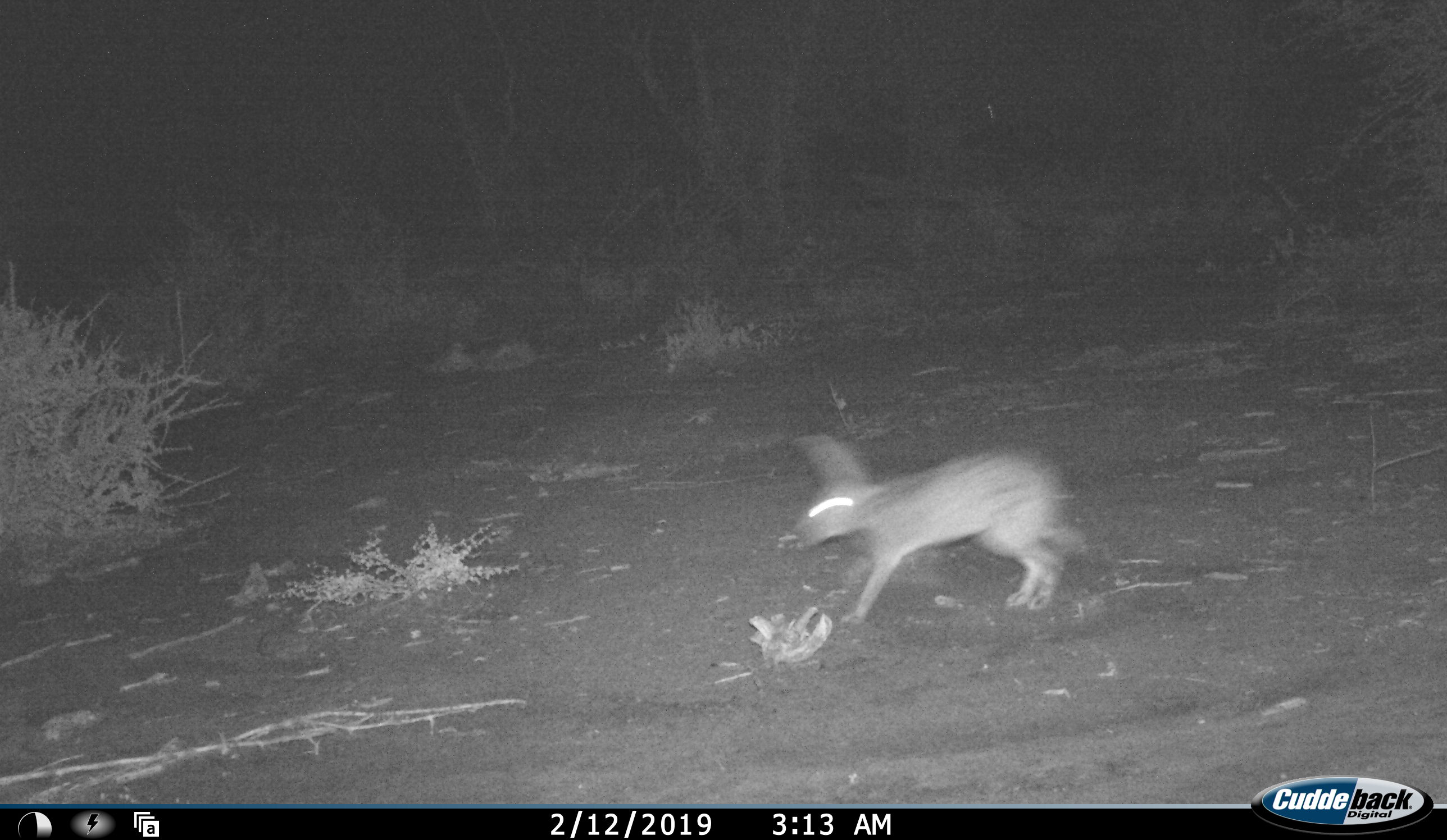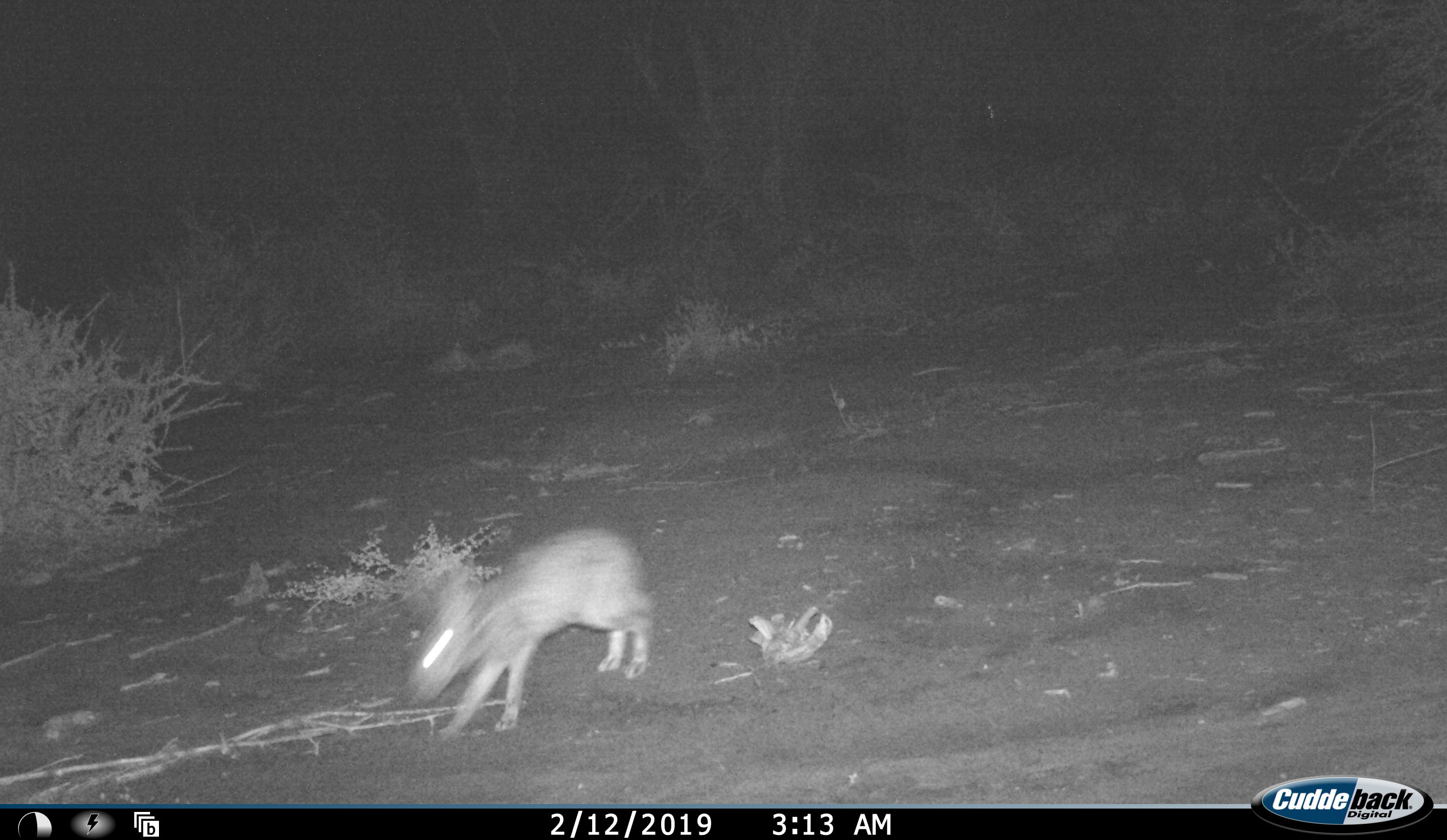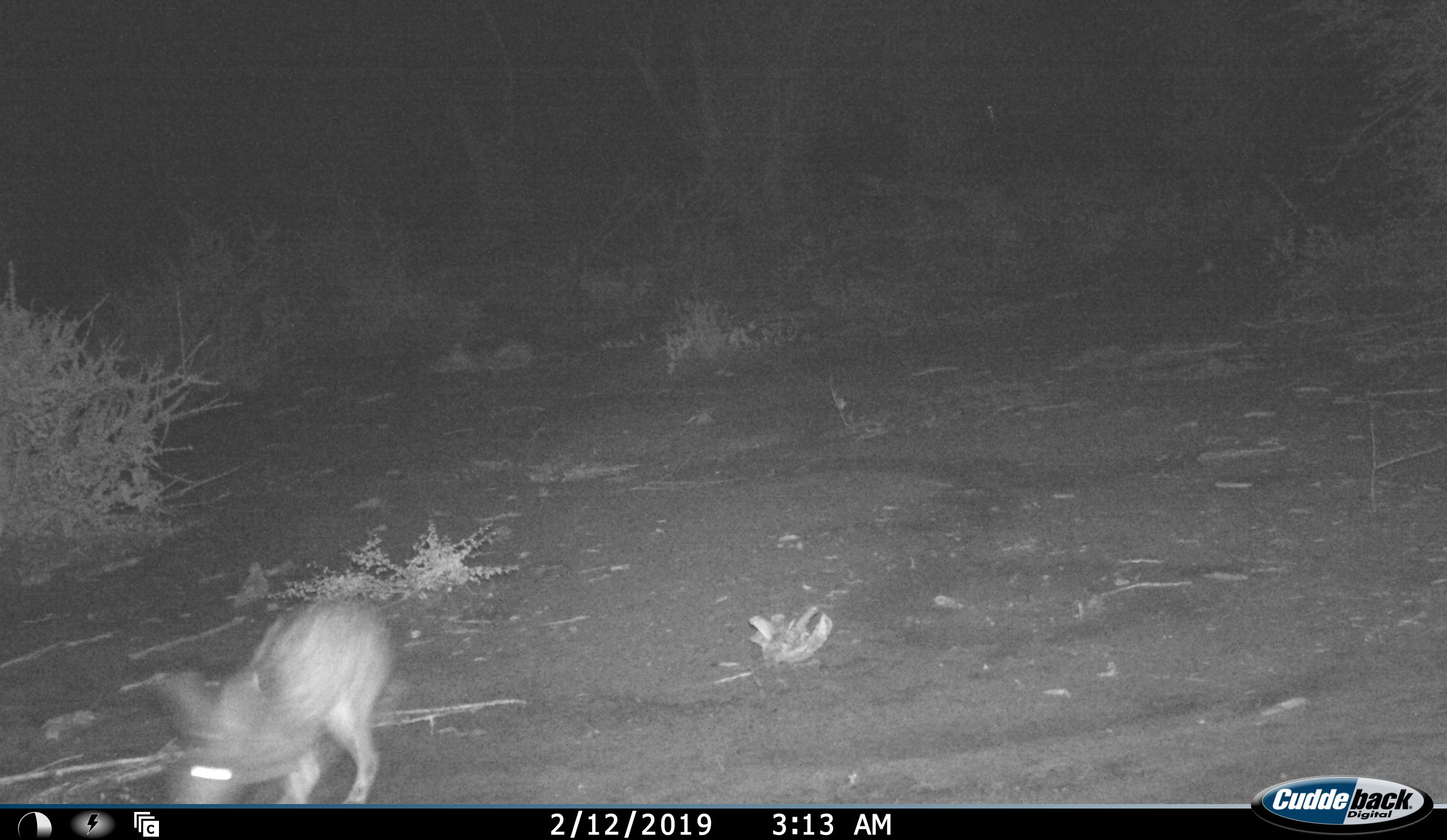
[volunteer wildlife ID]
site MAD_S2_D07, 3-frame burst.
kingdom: Animalia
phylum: Chordata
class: Mammalia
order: Lagomorpha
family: Leporidae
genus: Lepus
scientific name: Lepus capensis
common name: cape hare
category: harecape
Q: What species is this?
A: Harecape (cape hare) (Lepus capensis).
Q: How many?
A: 1.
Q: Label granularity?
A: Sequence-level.